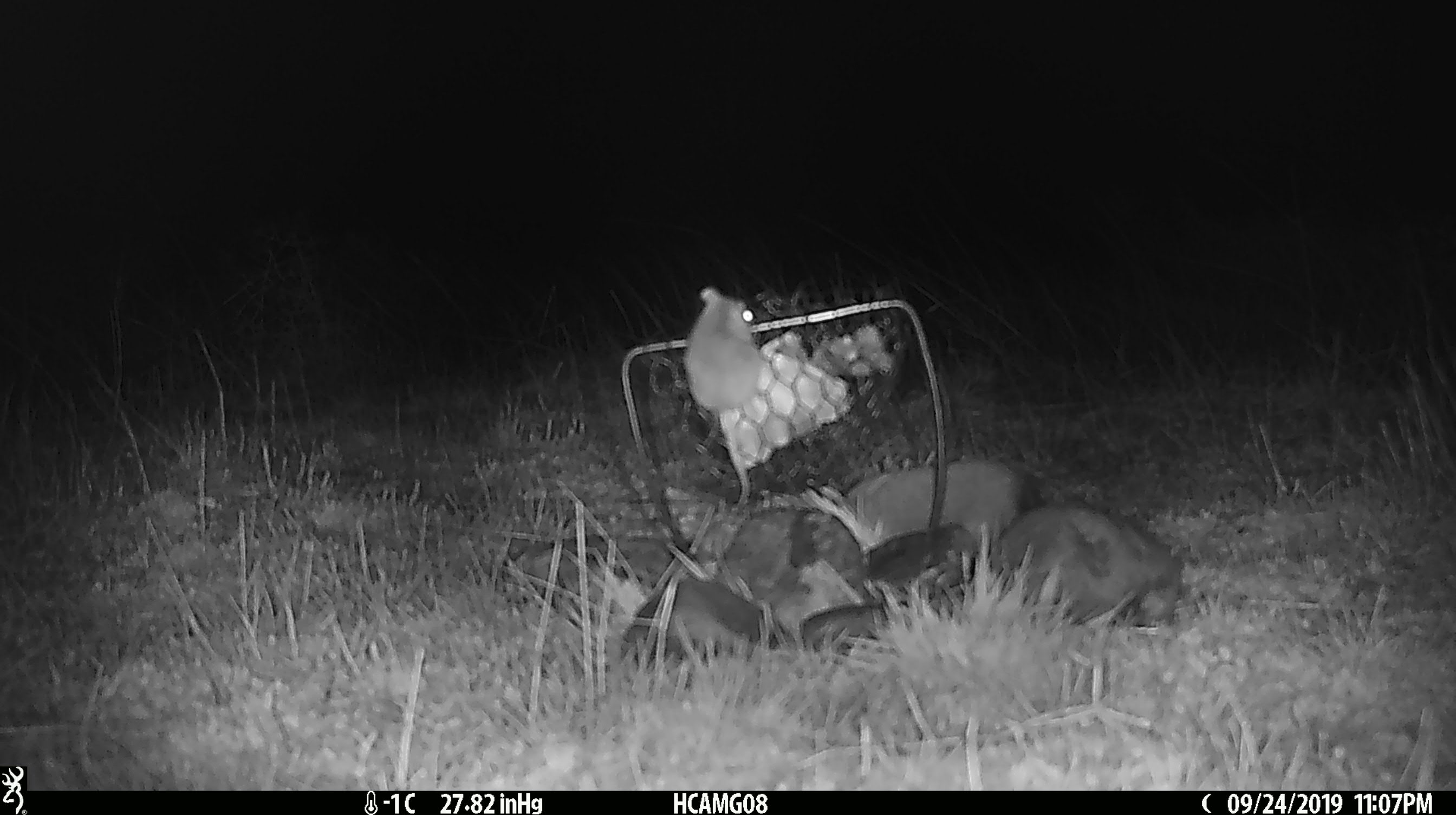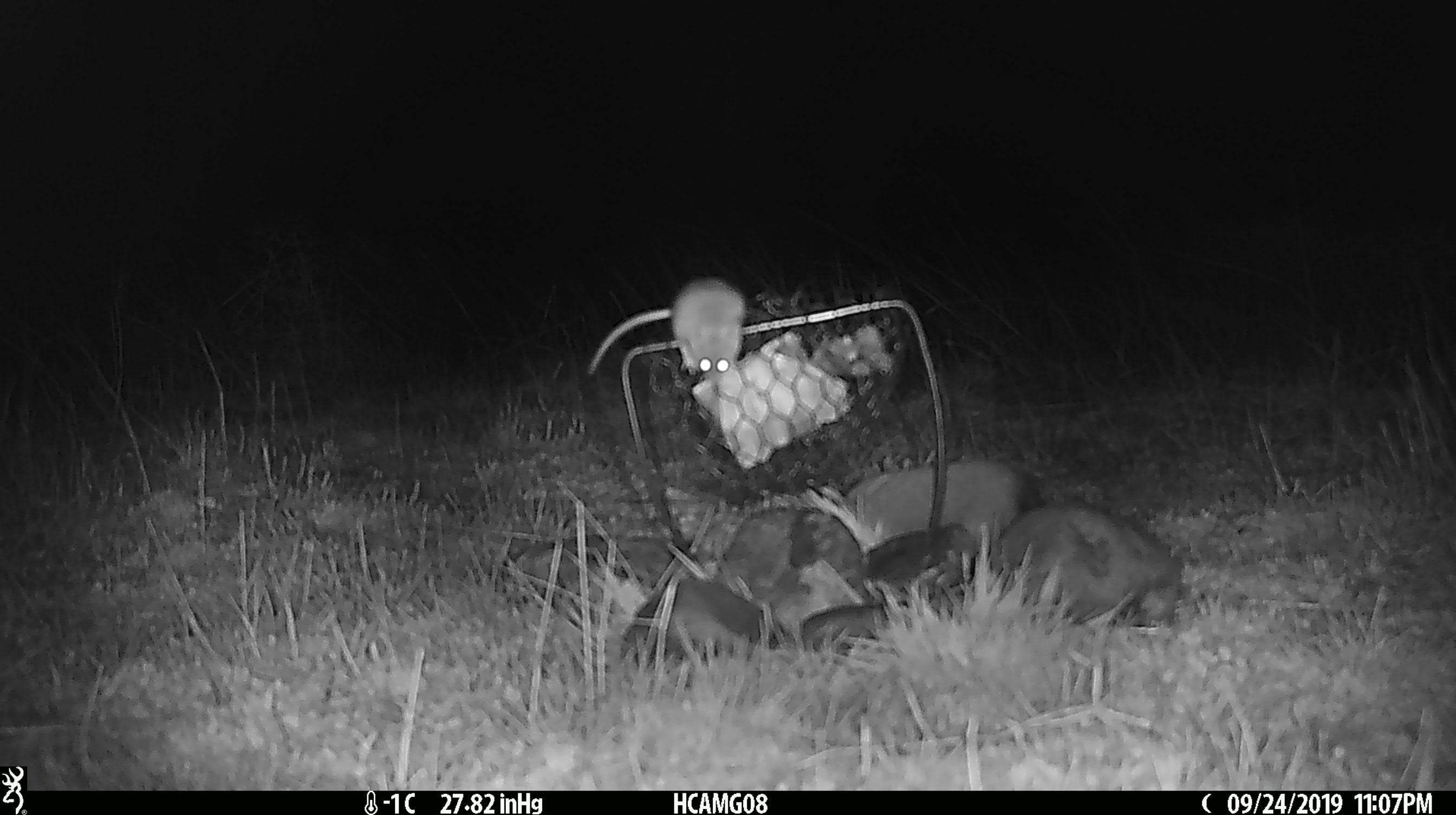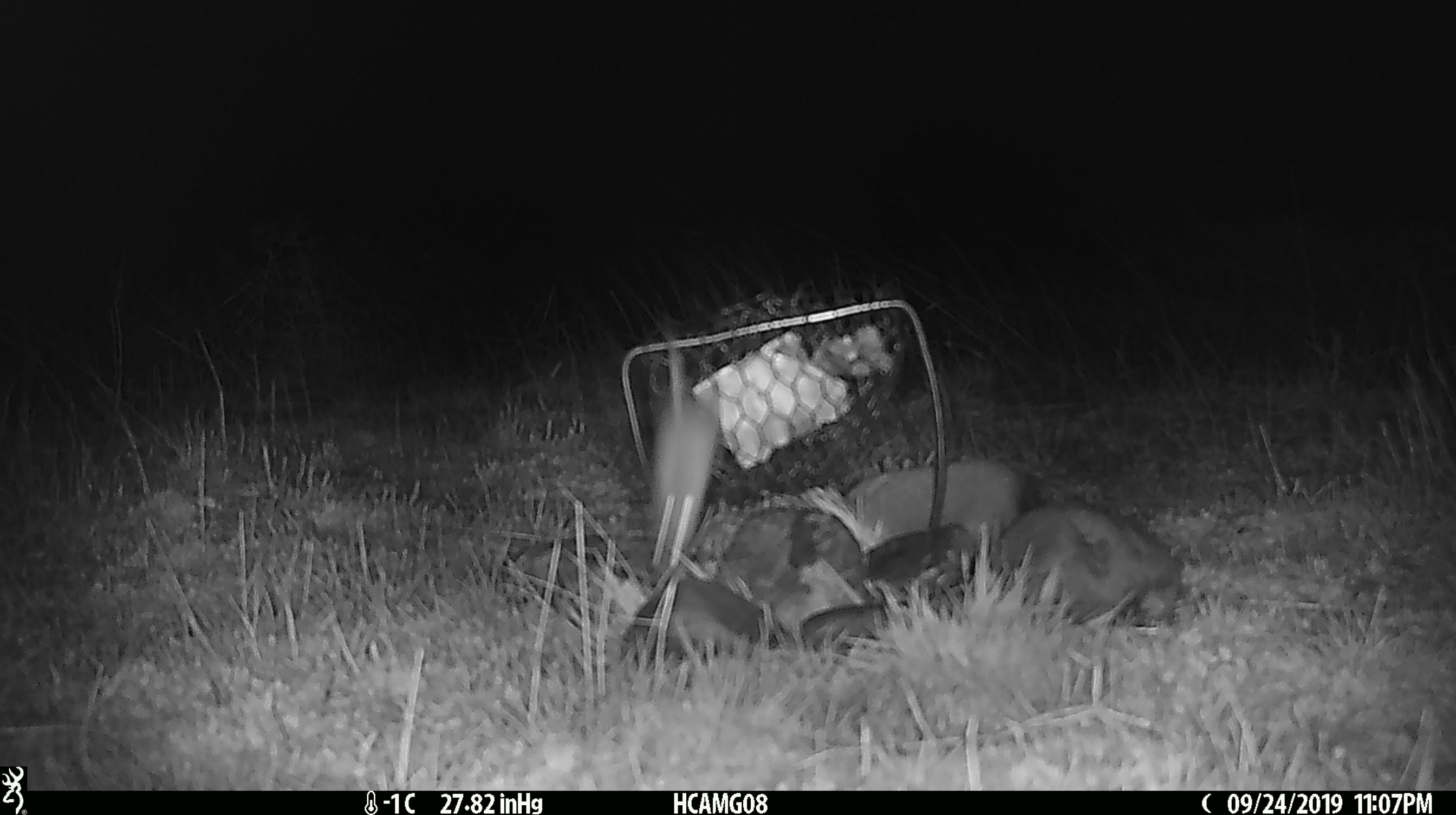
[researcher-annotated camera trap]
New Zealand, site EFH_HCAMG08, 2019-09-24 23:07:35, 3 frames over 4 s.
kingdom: Animalia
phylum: Chordata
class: Mammalia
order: Rodentia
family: Muridae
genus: Mus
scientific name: Mus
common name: mouse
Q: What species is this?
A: Mouse (Mus).